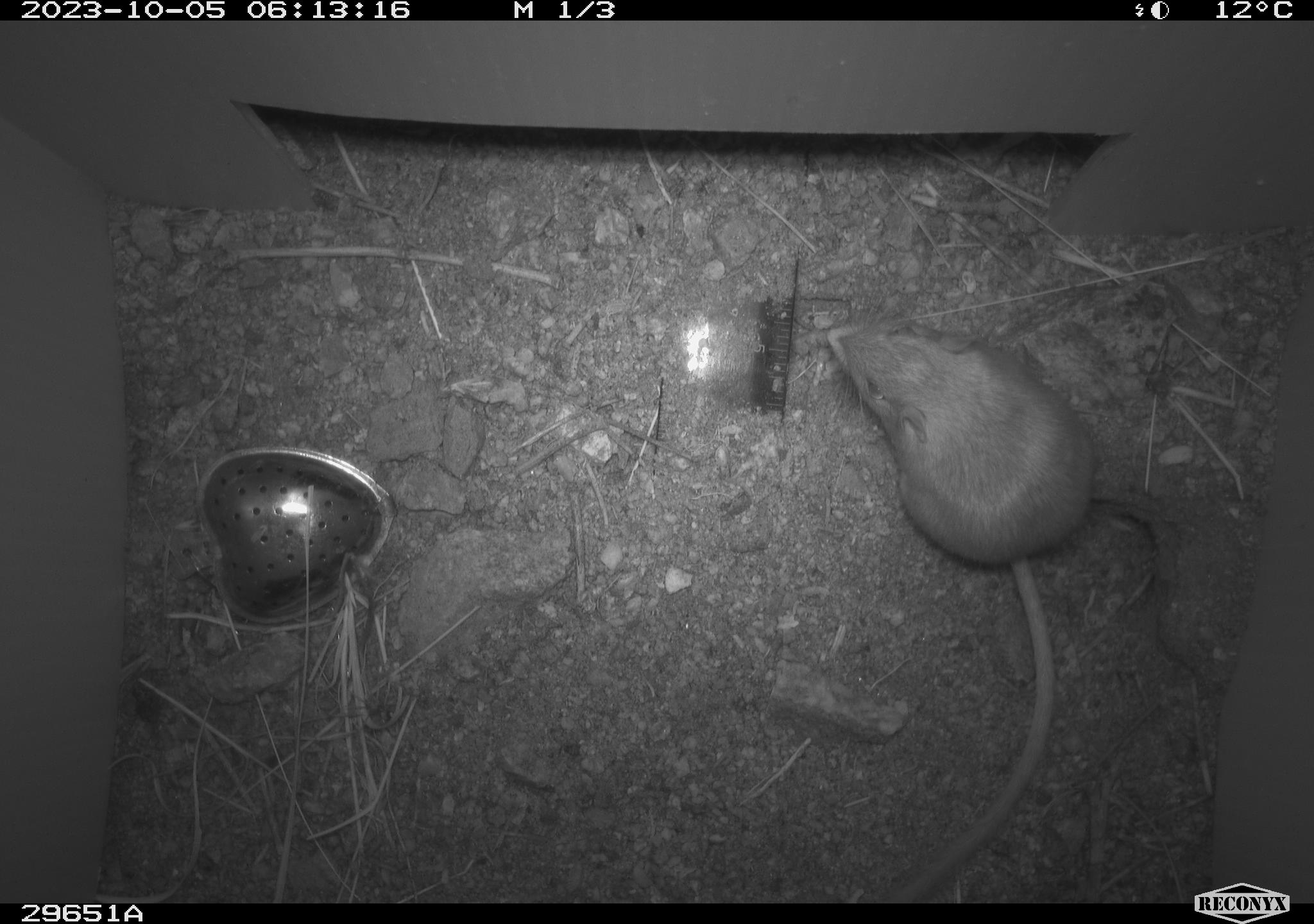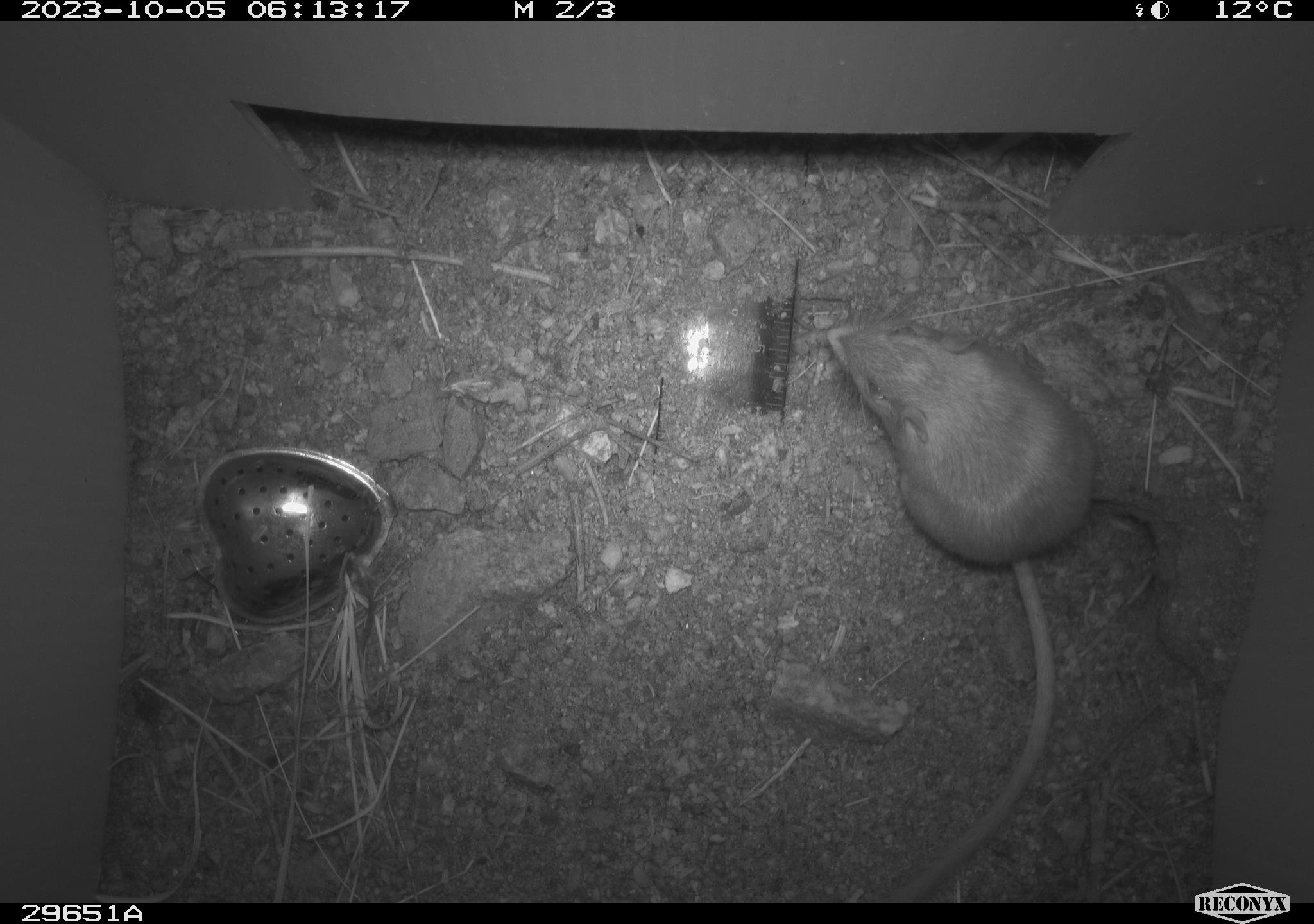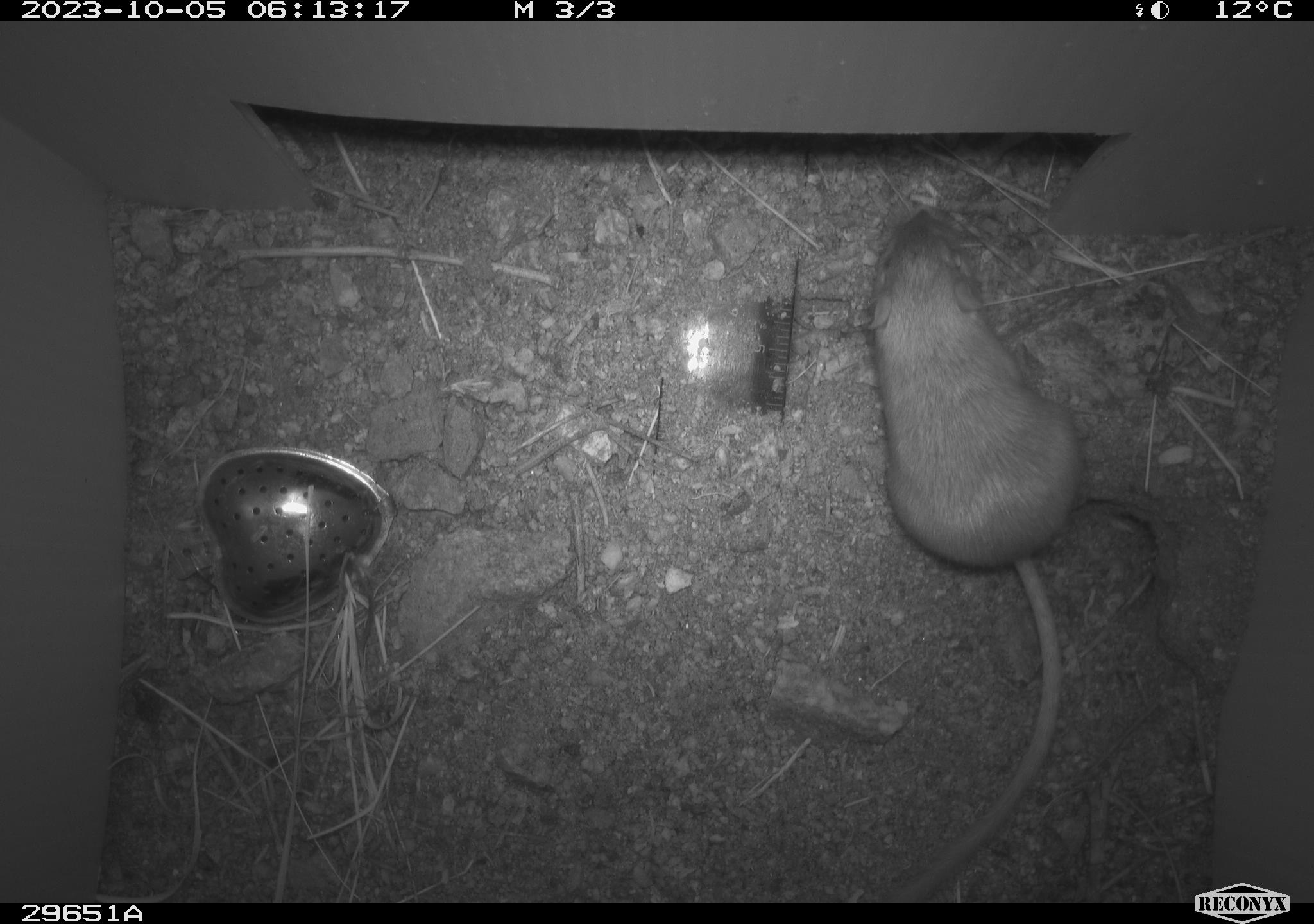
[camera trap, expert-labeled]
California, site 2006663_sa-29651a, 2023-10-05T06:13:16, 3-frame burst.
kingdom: Animalia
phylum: Chordata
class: Mammalia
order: Rodentia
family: Heteromyidae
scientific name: Heteromyidae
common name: kangaroo rats and pocket mice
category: heteromyidae family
Heteromyidae family (kangaroo rats and pocket mice) (Heteromyidae).